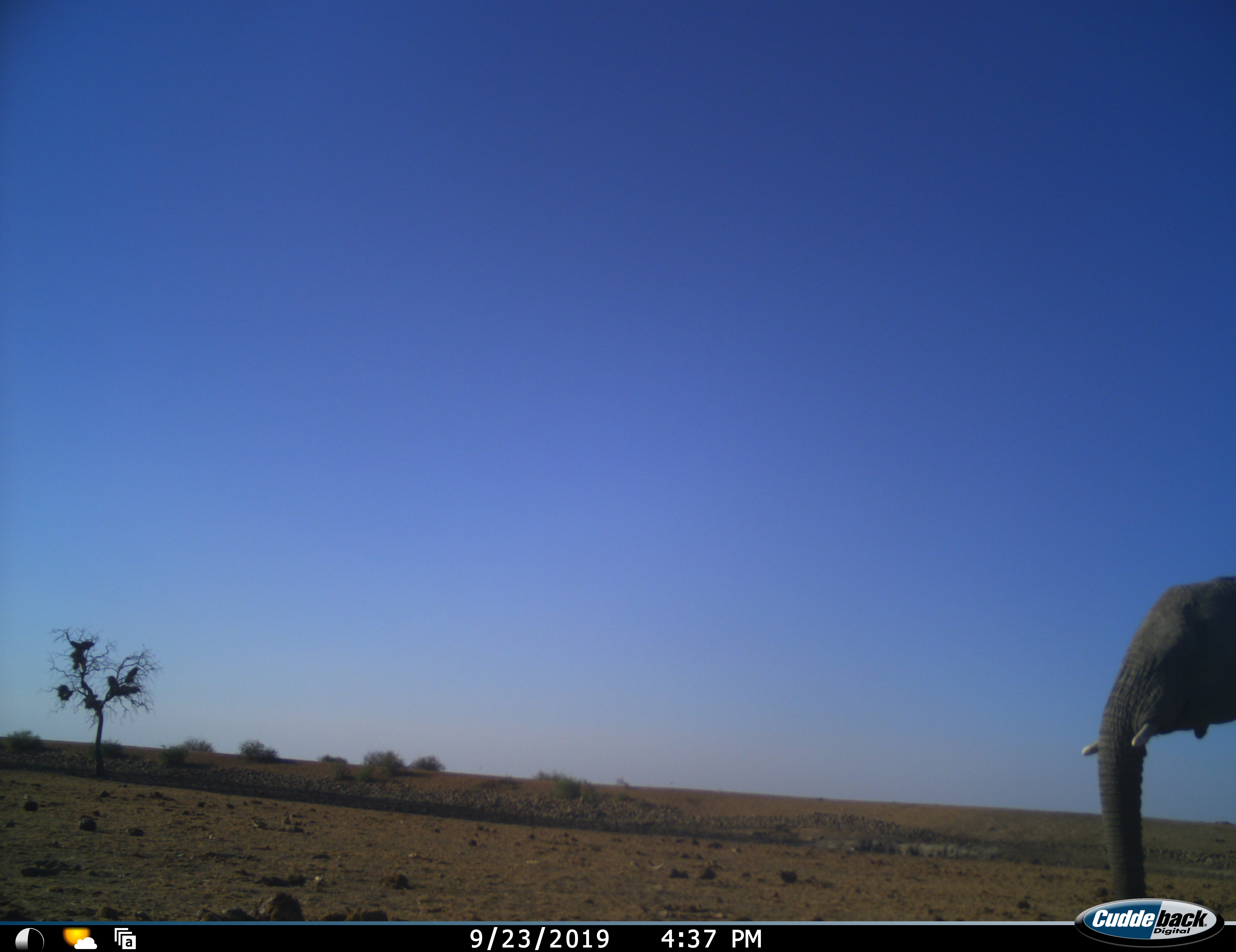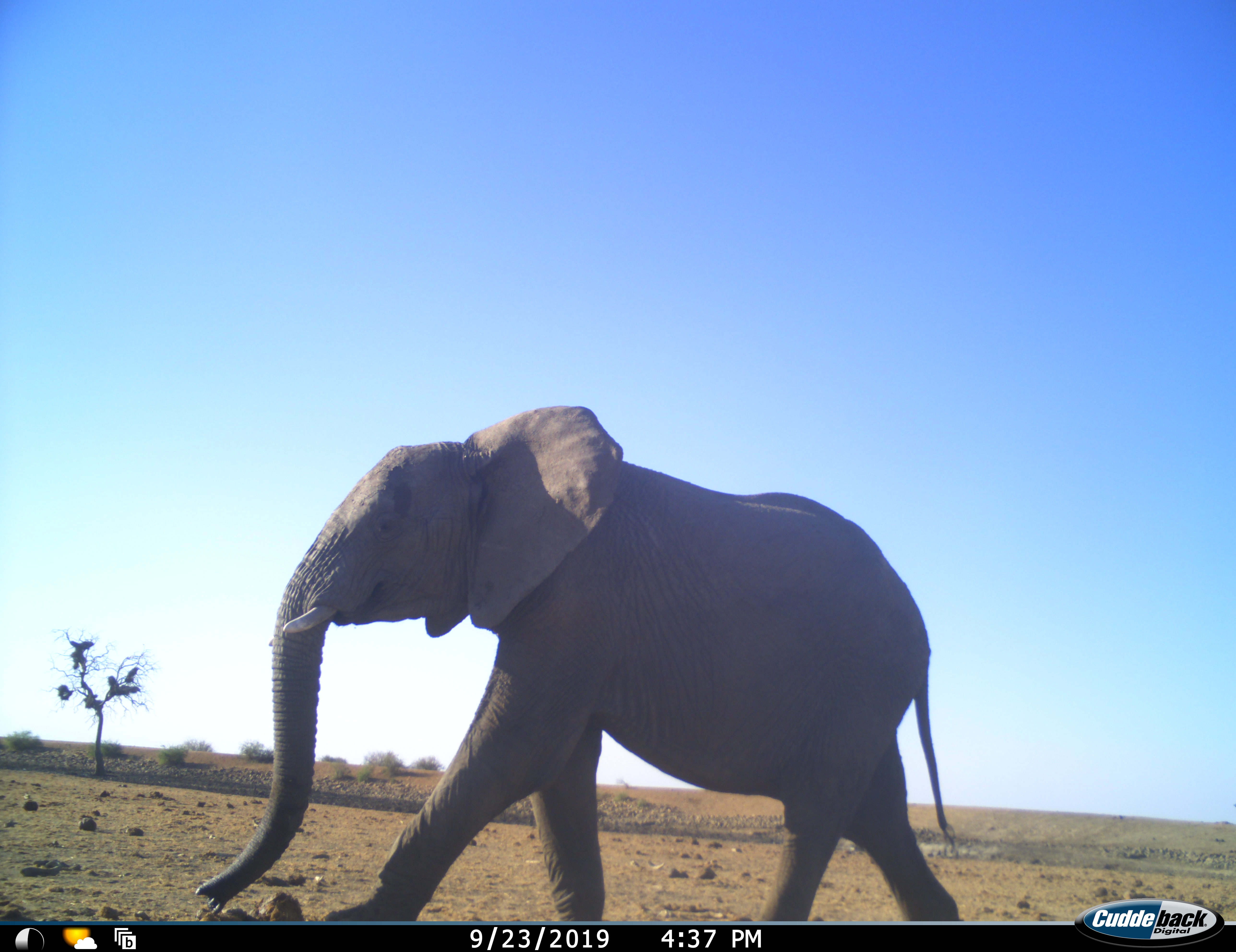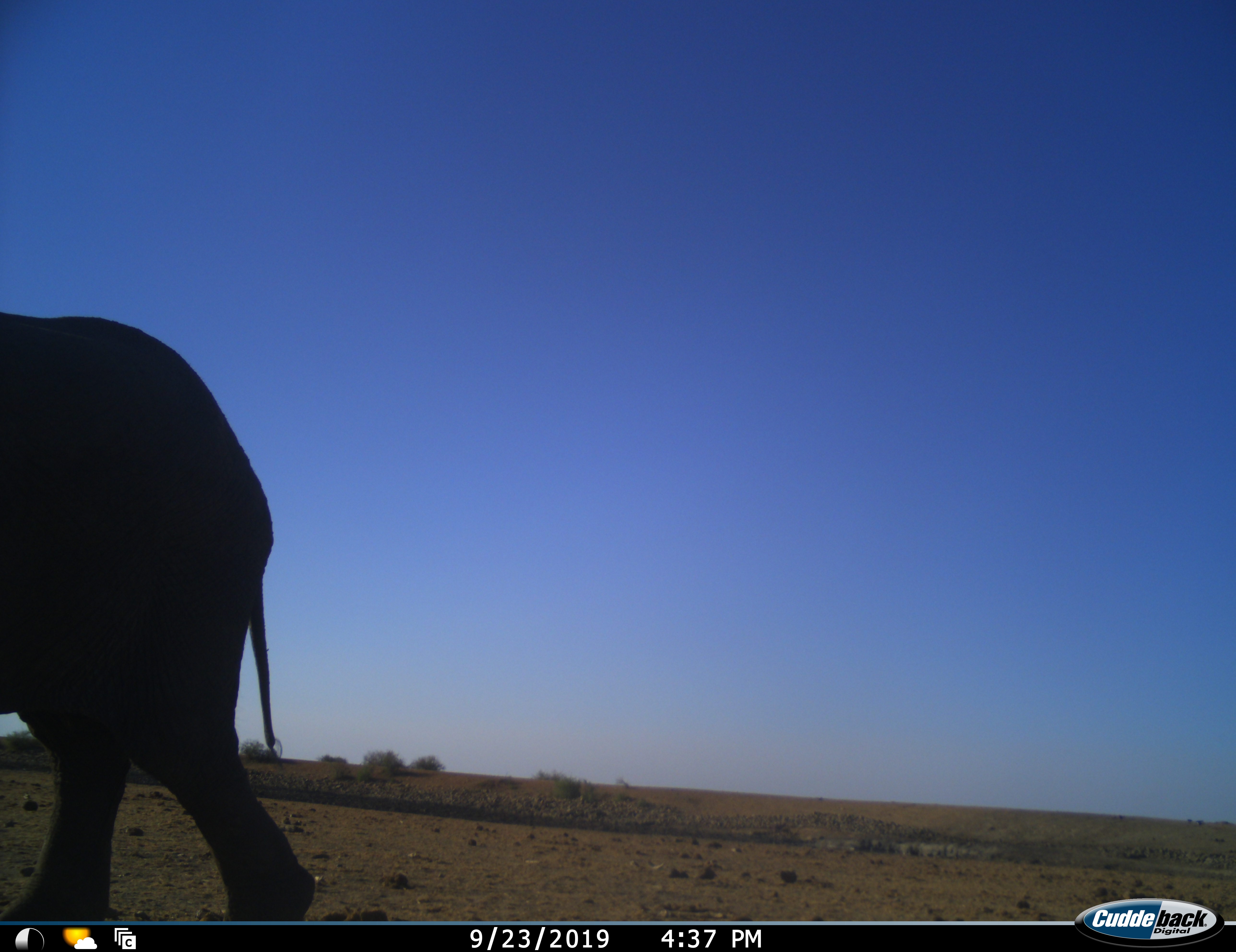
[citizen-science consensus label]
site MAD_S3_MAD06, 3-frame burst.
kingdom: Animalia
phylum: Chordata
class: Mammalia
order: Proboscidea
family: Elephantidae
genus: Loxodonta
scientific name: Loxodonta africana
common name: african bush elephant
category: elephant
Elephant (african bush elephant) (Loxodonta africana), count 1. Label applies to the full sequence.